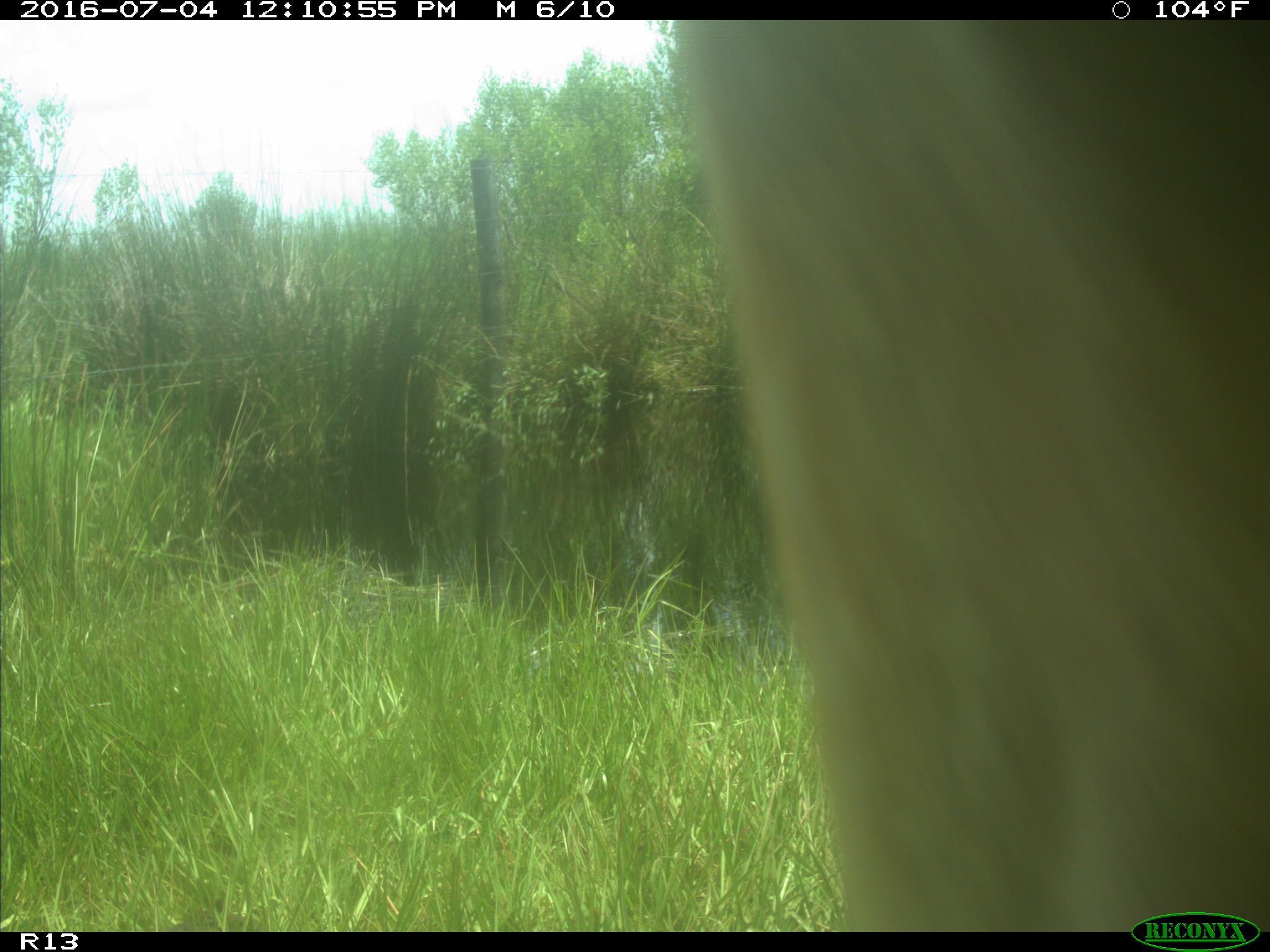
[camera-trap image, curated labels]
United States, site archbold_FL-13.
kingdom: Animalia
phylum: Chordata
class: Mammalia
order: Artiodactyla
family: Bovidae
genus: Bos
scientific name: Bos taurus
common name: domestic cow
Bos taurus (domestic cow).